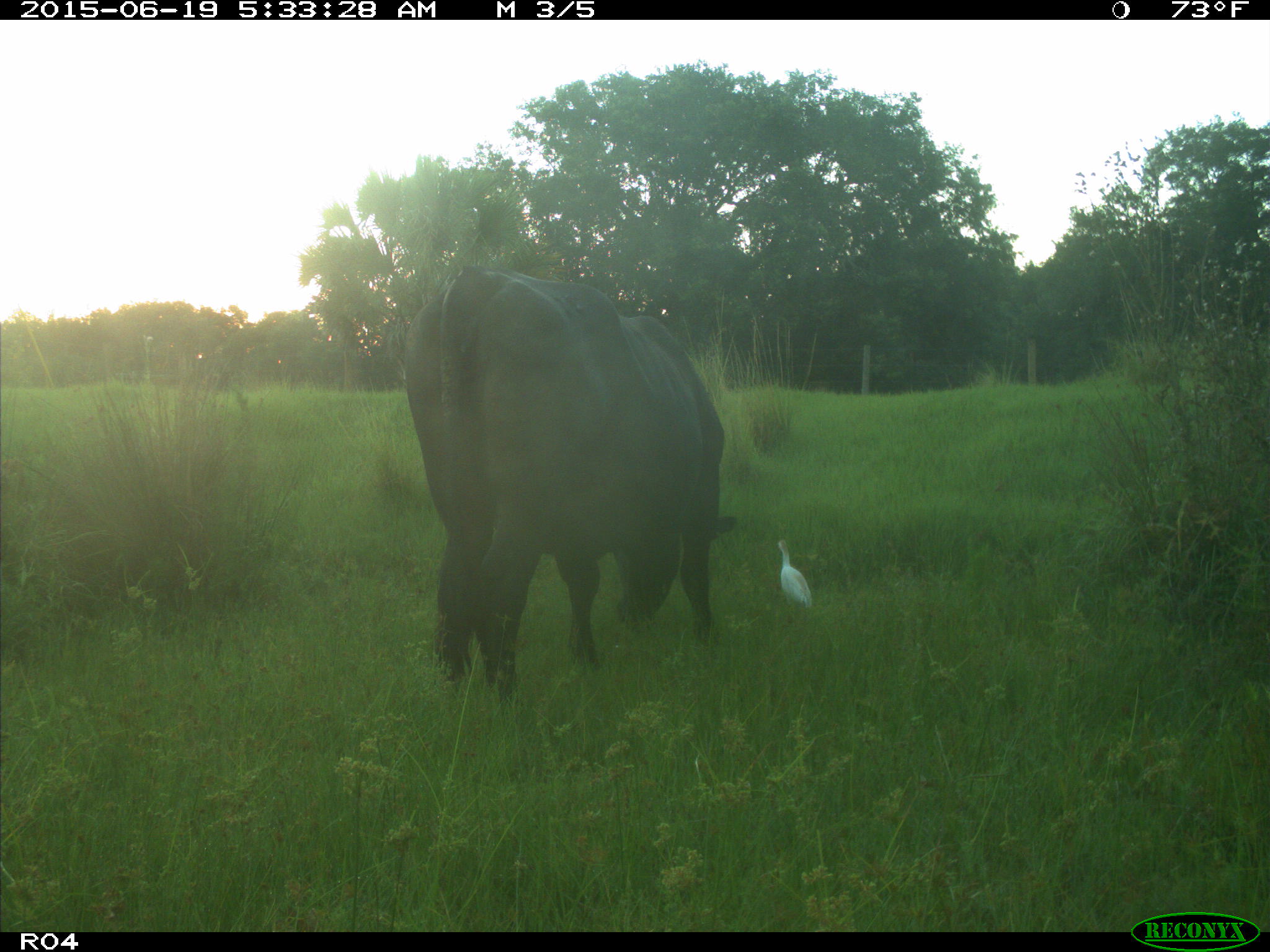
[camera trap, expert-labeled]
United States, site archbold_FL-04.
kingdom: Animalia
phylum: Chordata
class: Mammalia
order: Artiodactyla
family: Bovidae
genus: Bos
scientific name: Bos taurus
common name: domestic cow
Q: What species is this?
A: Bos taurus (domestic cow).